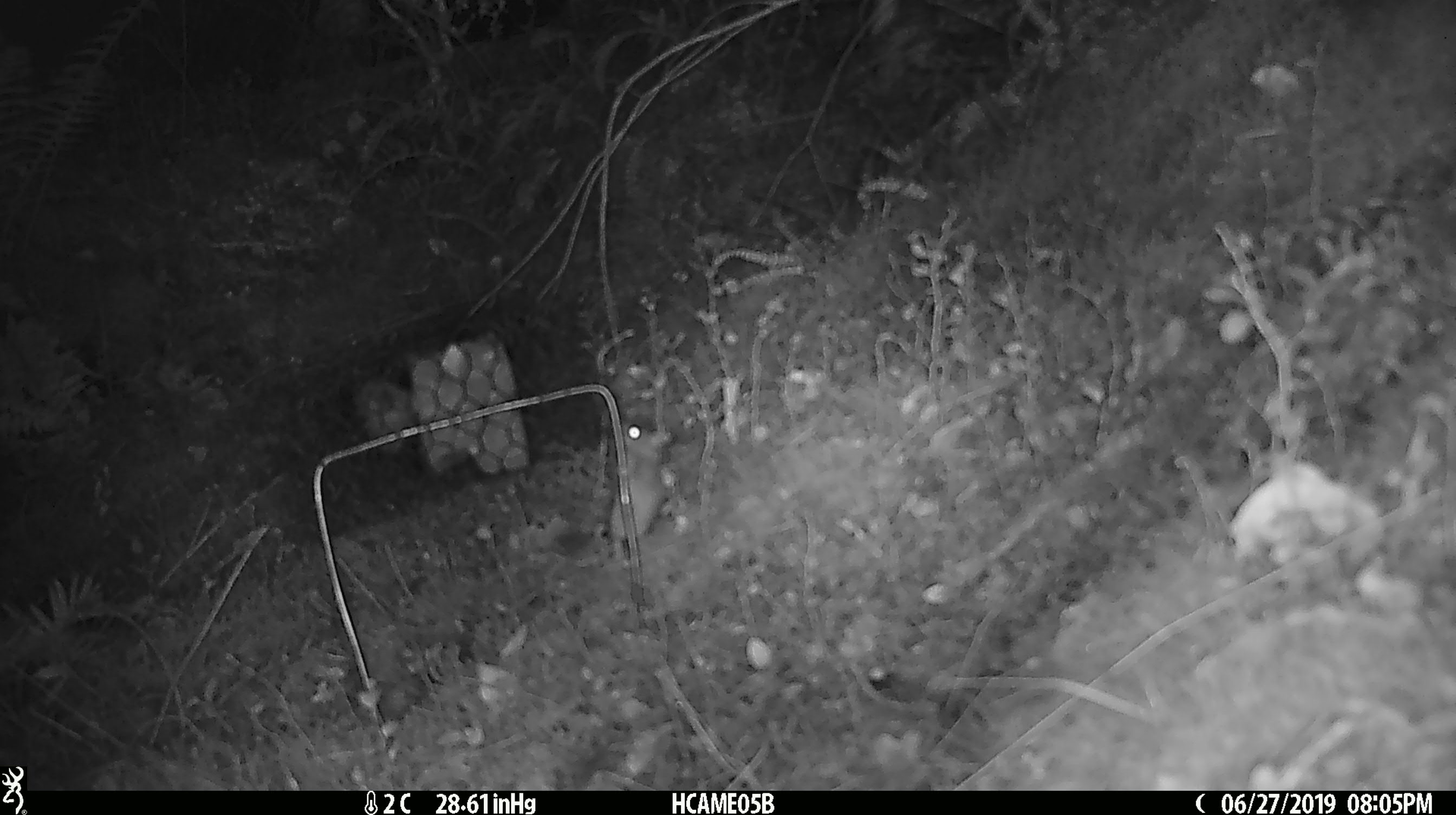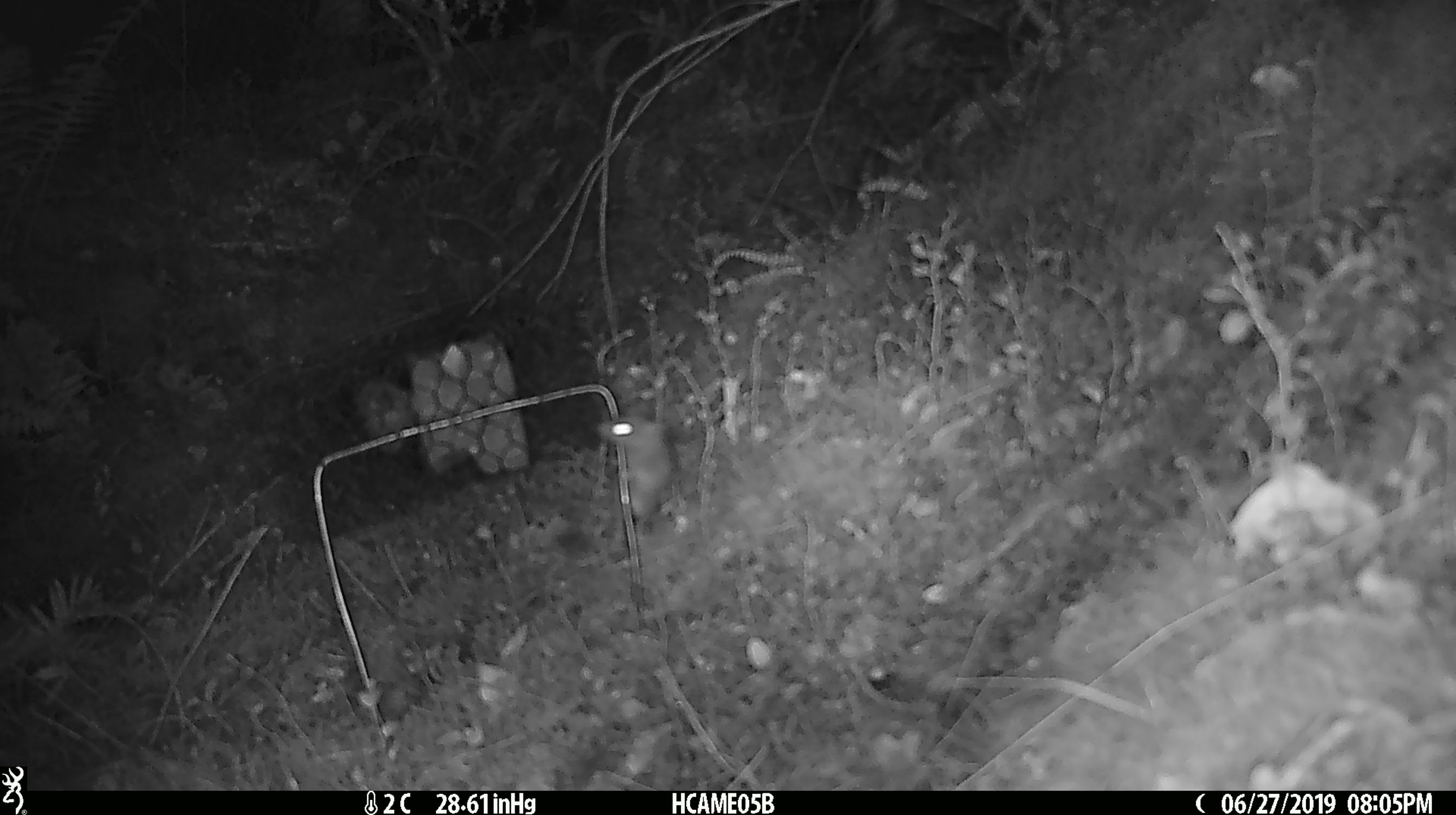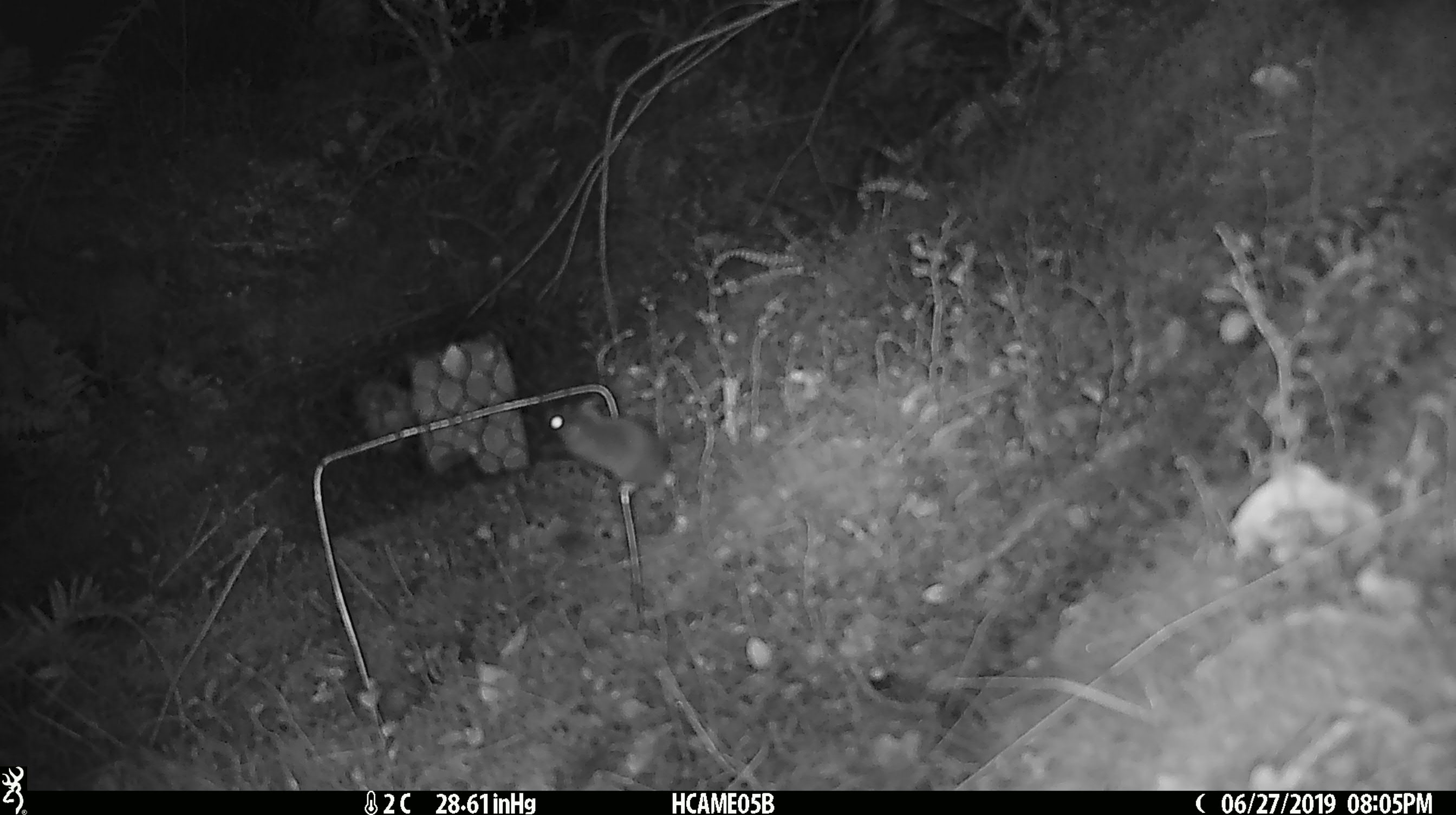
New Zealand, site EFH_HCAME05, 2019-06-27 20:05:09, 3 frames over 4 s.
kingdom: Animalia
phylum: Chordata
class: Mammalia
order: Rodentia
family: Muridae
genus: Mus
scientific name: Mus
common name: mouse